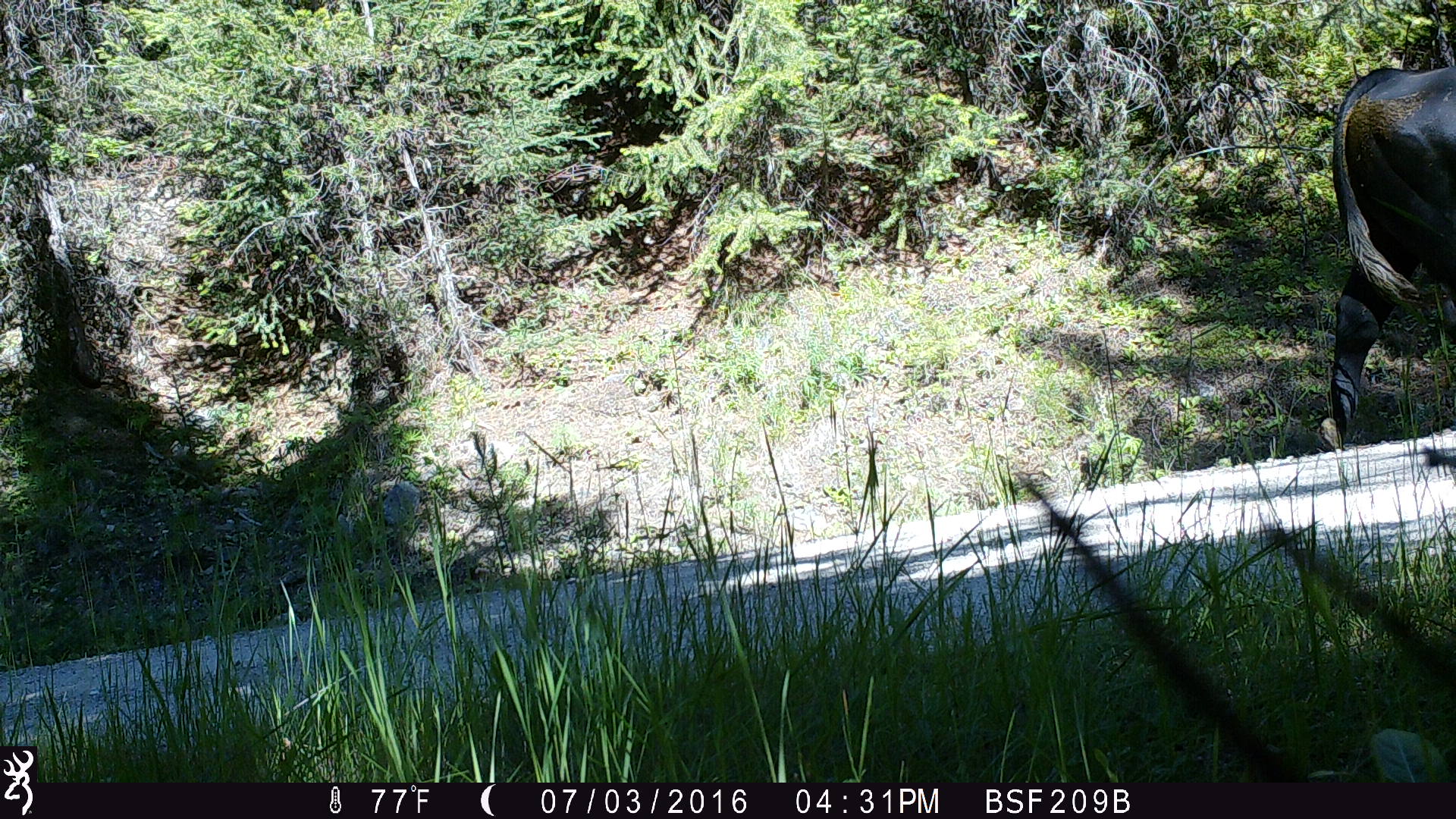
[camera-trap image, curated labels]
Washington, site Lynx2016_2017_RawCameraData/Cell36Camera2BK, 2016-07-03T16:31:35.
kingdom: Animalia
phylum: Chordata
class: Mammalia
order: Artiodactyla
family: Bovidae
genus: Bos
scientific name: Bos taurus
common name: domestic cattle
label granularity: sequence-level